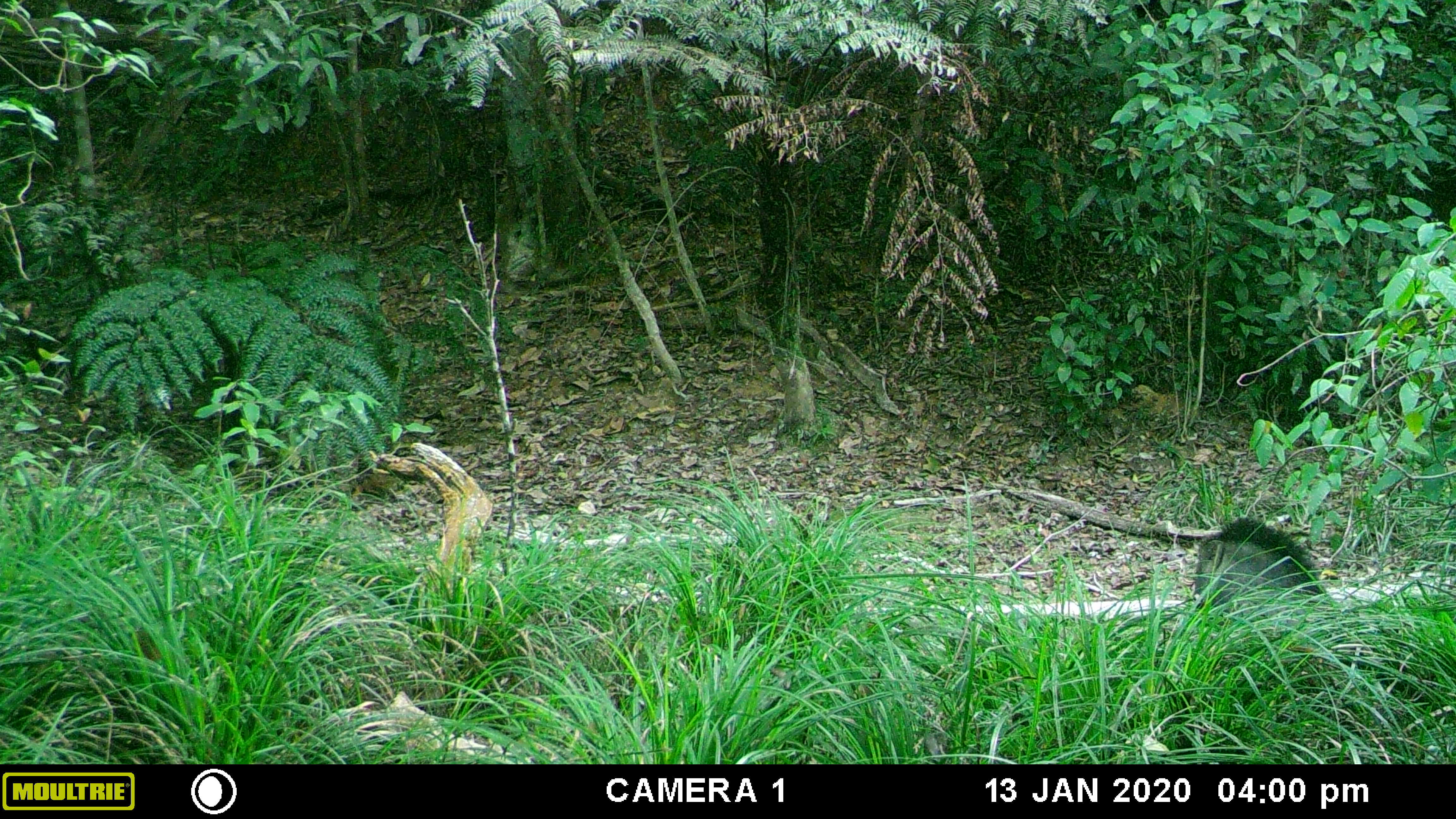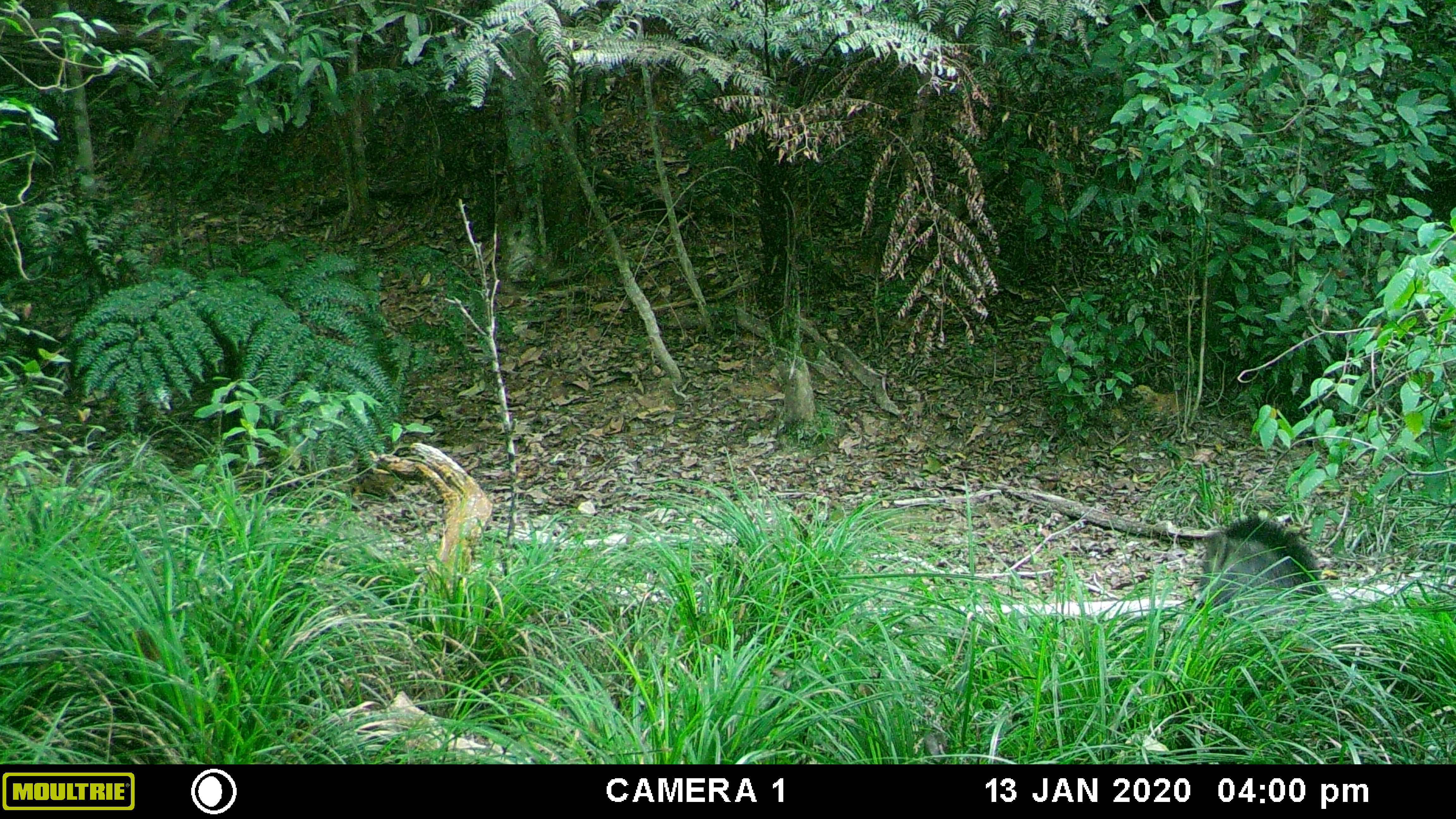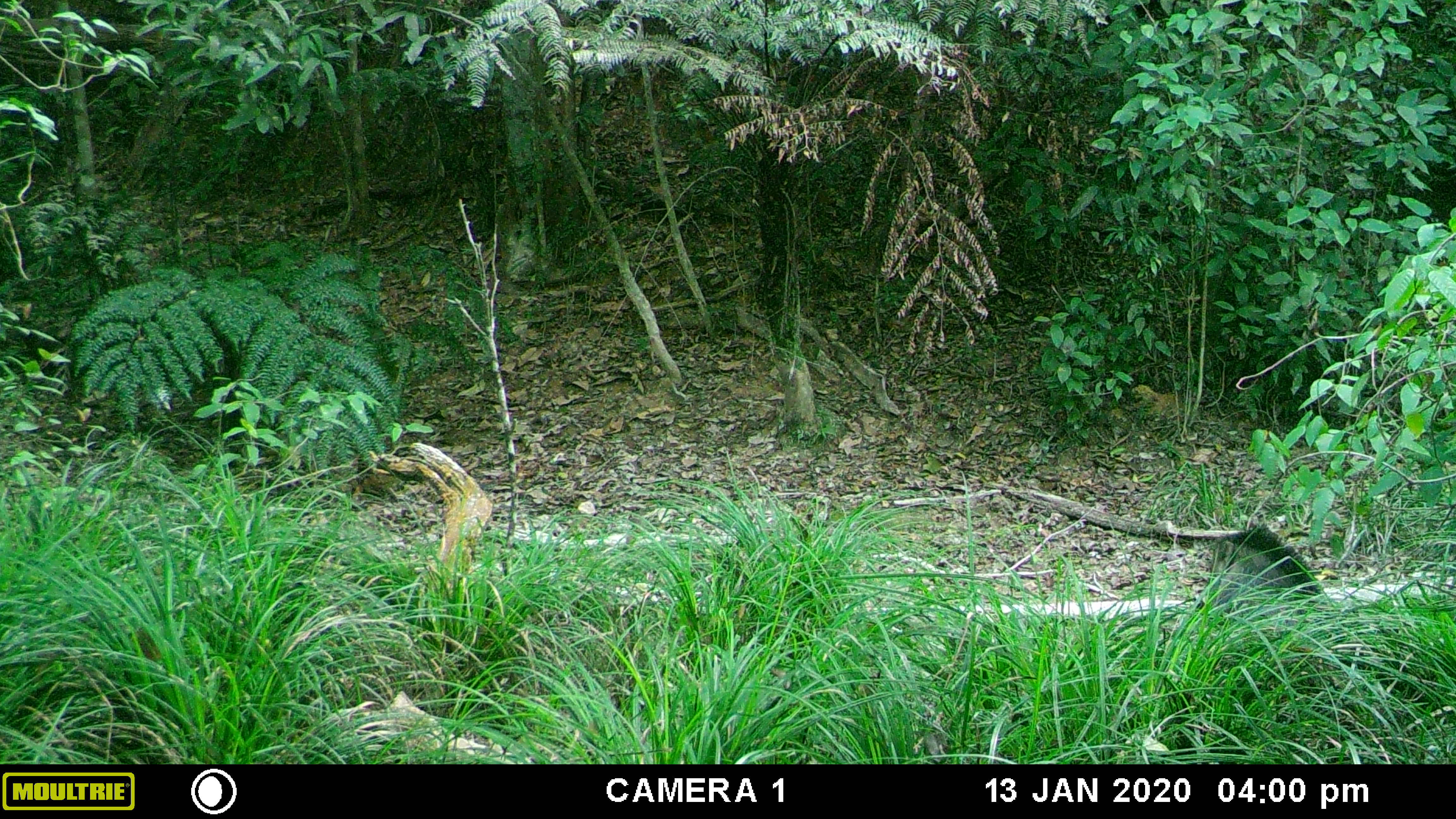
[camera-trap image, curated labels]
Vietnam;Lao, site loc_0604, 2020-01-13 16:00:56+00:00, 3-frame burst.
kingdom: Animalia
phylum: Chordata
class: Mammalia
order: Artiodactyla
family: Suidae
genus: Sus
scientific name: Sus scrofa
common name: eurasian wild pig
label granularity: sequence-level